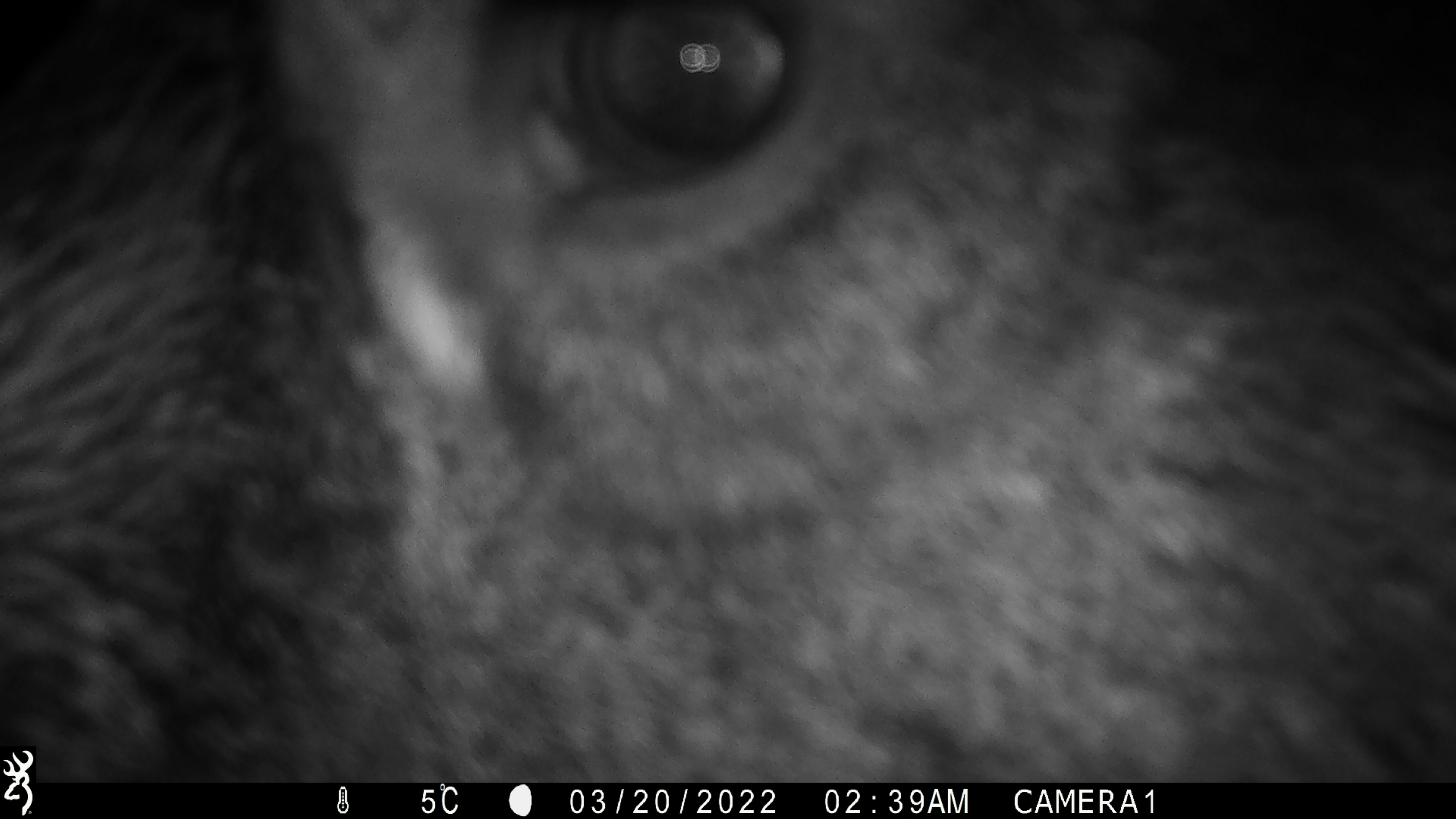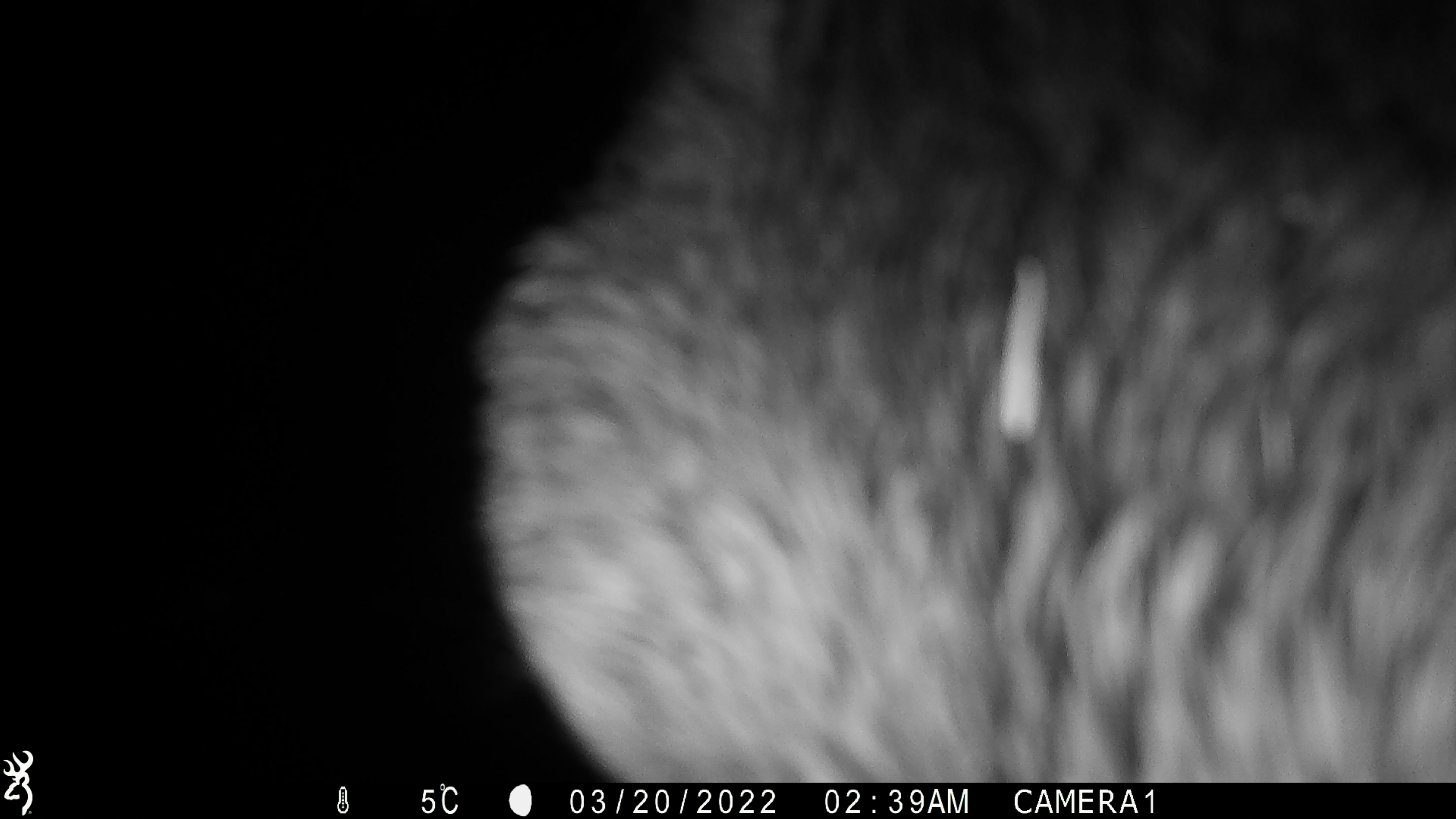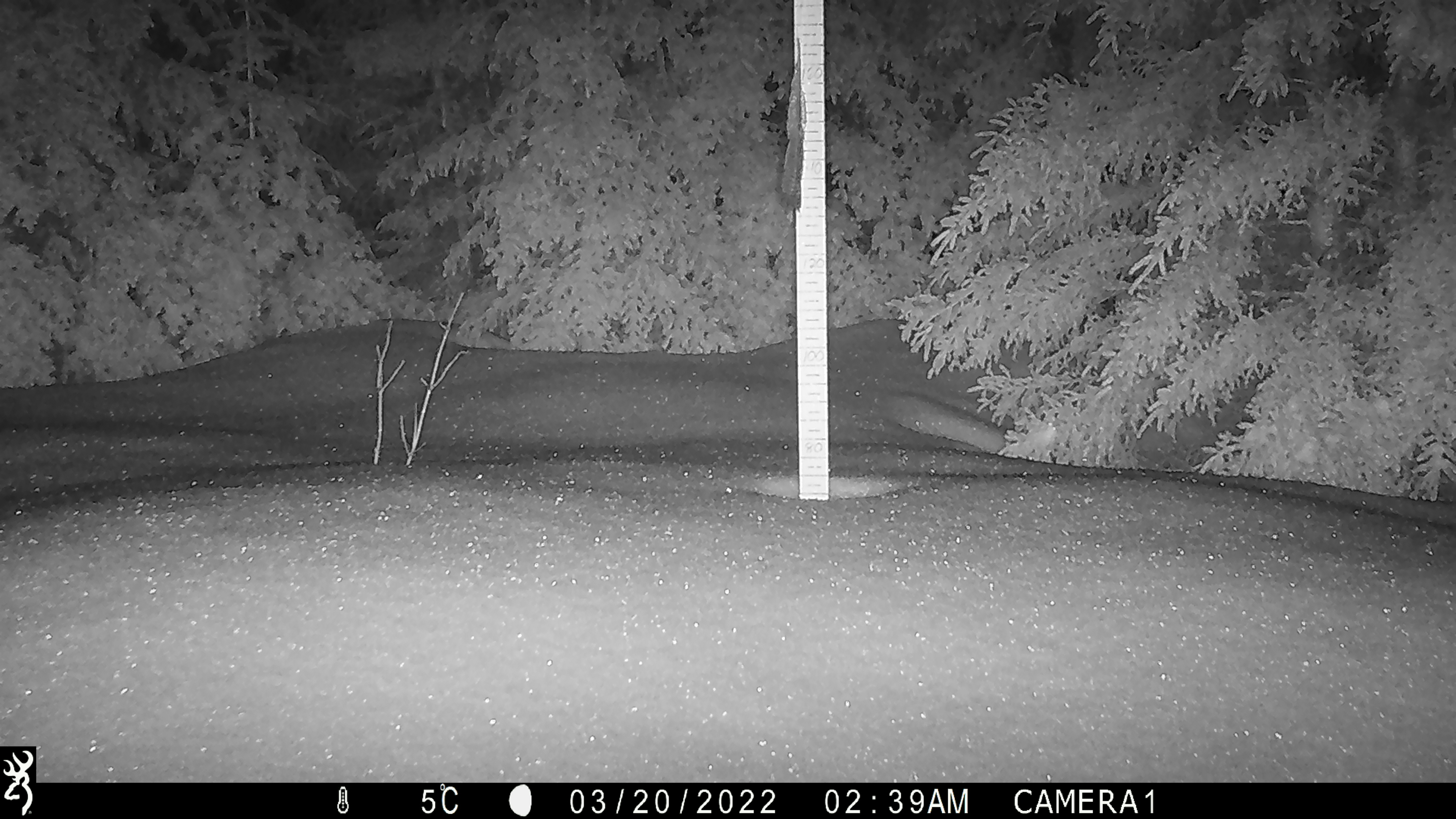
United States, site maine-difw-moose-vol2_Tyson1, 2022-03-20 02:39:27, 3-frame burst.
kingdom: Animalia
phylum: Chordata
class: Mammalia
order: Artiodactyla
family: Cervidae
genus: Alces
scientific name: Alces alces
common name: moose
Moose (Alces alces).